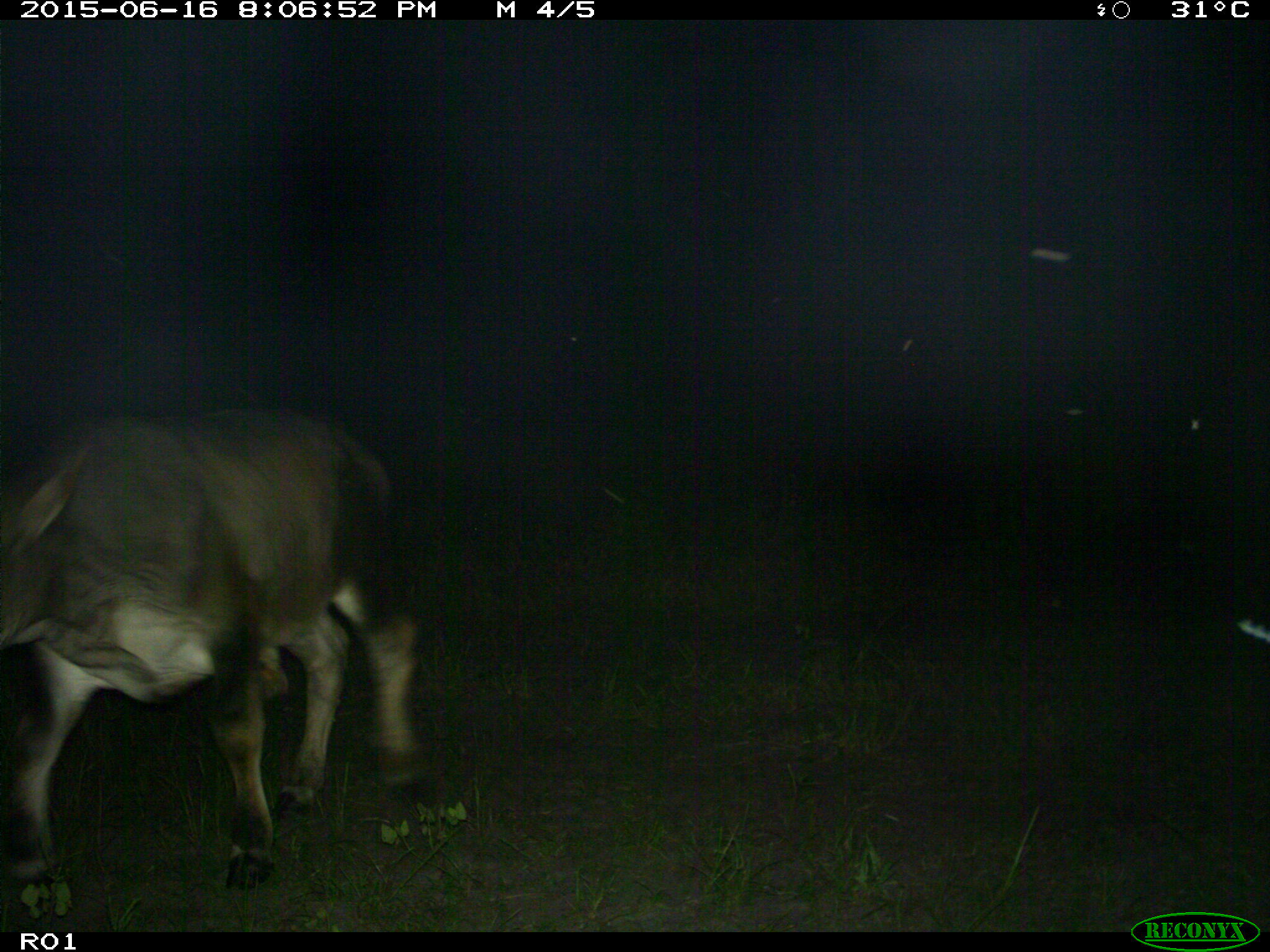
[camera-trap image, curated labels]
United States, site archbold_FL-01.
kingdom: Animalia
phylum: Chordata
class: Mammalia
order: Artiodactyla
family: Bovidae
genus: Bos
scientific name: Bos taurus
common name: domestic cow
Bos taurus (domestic cow).